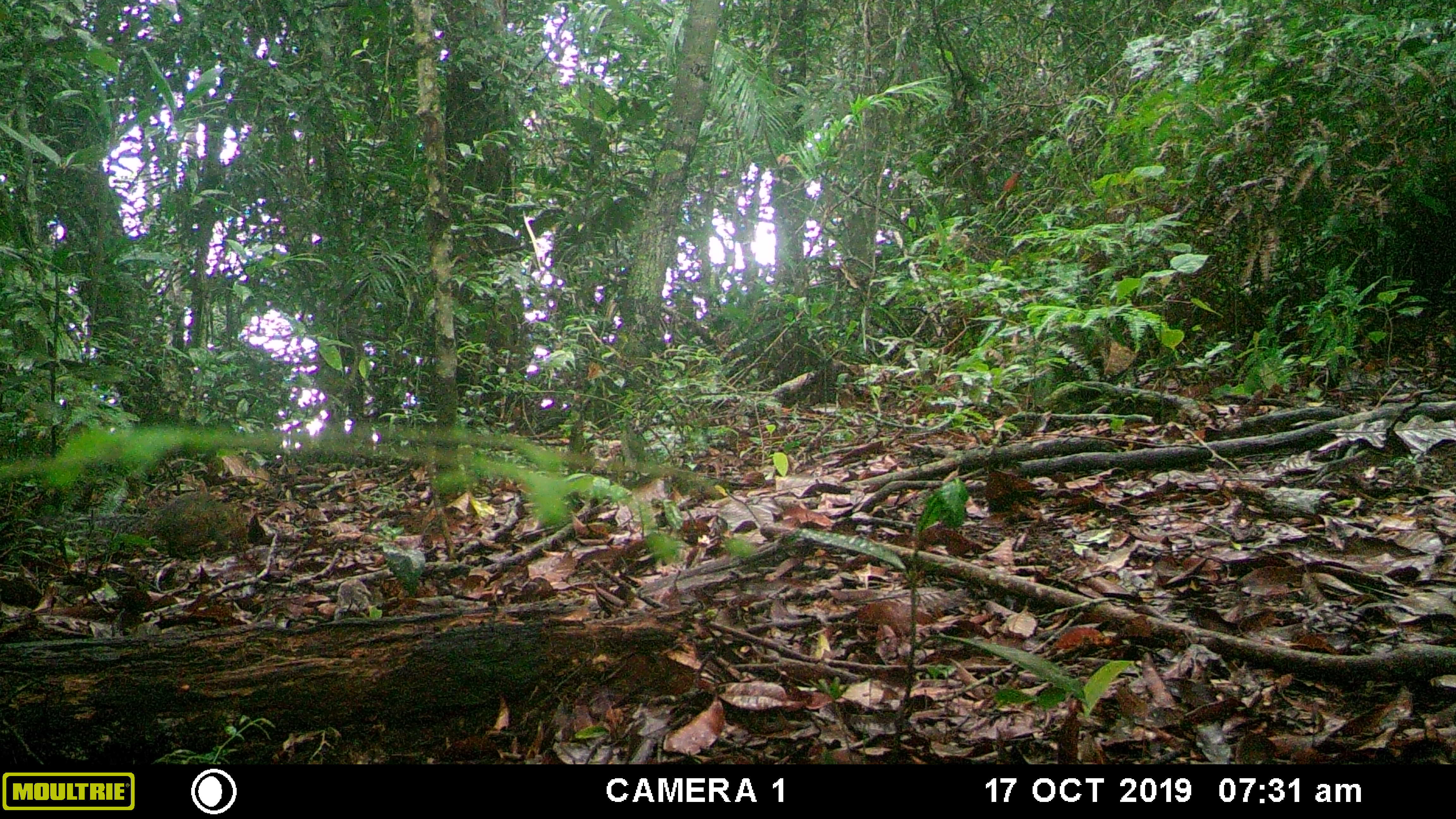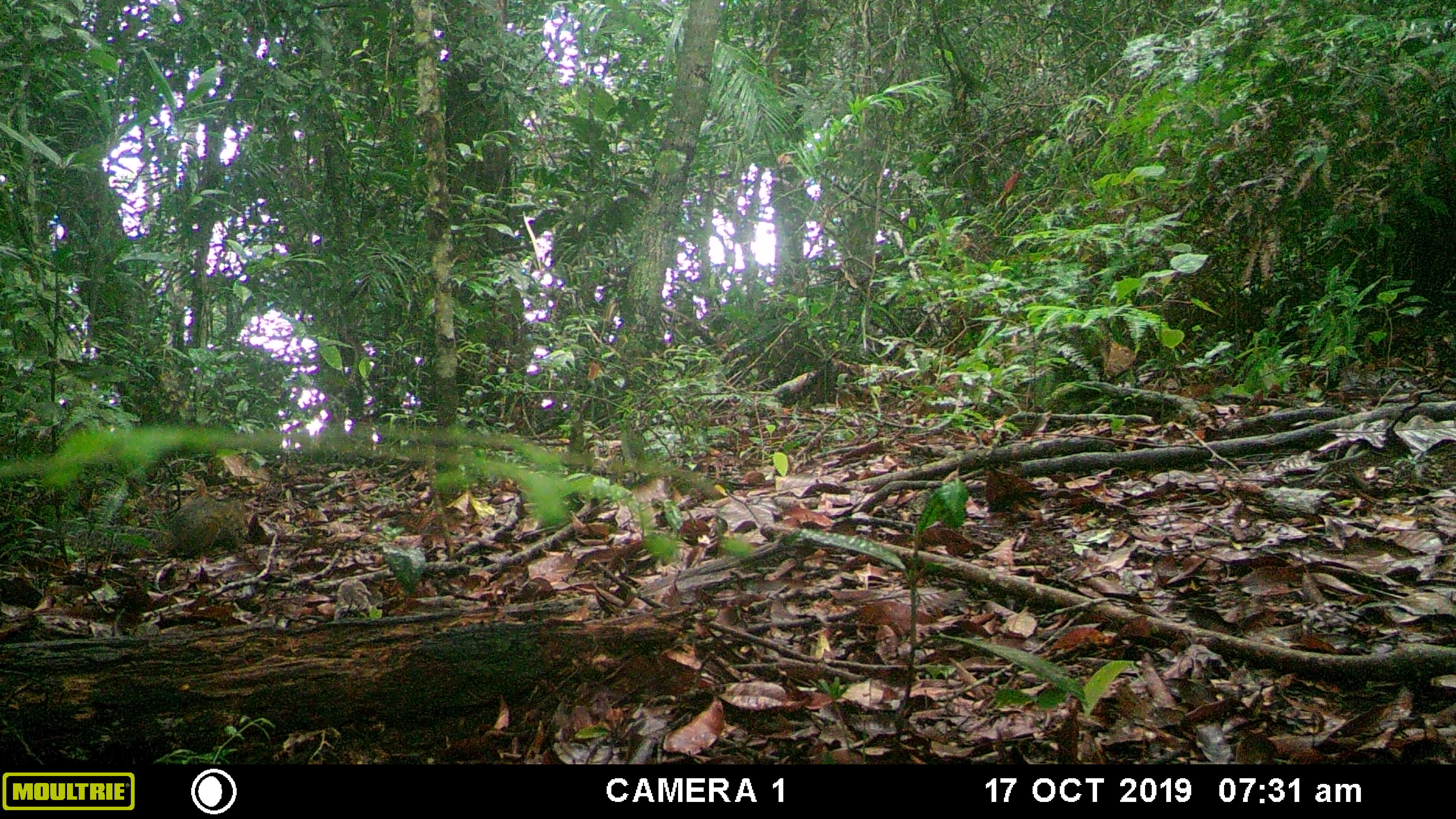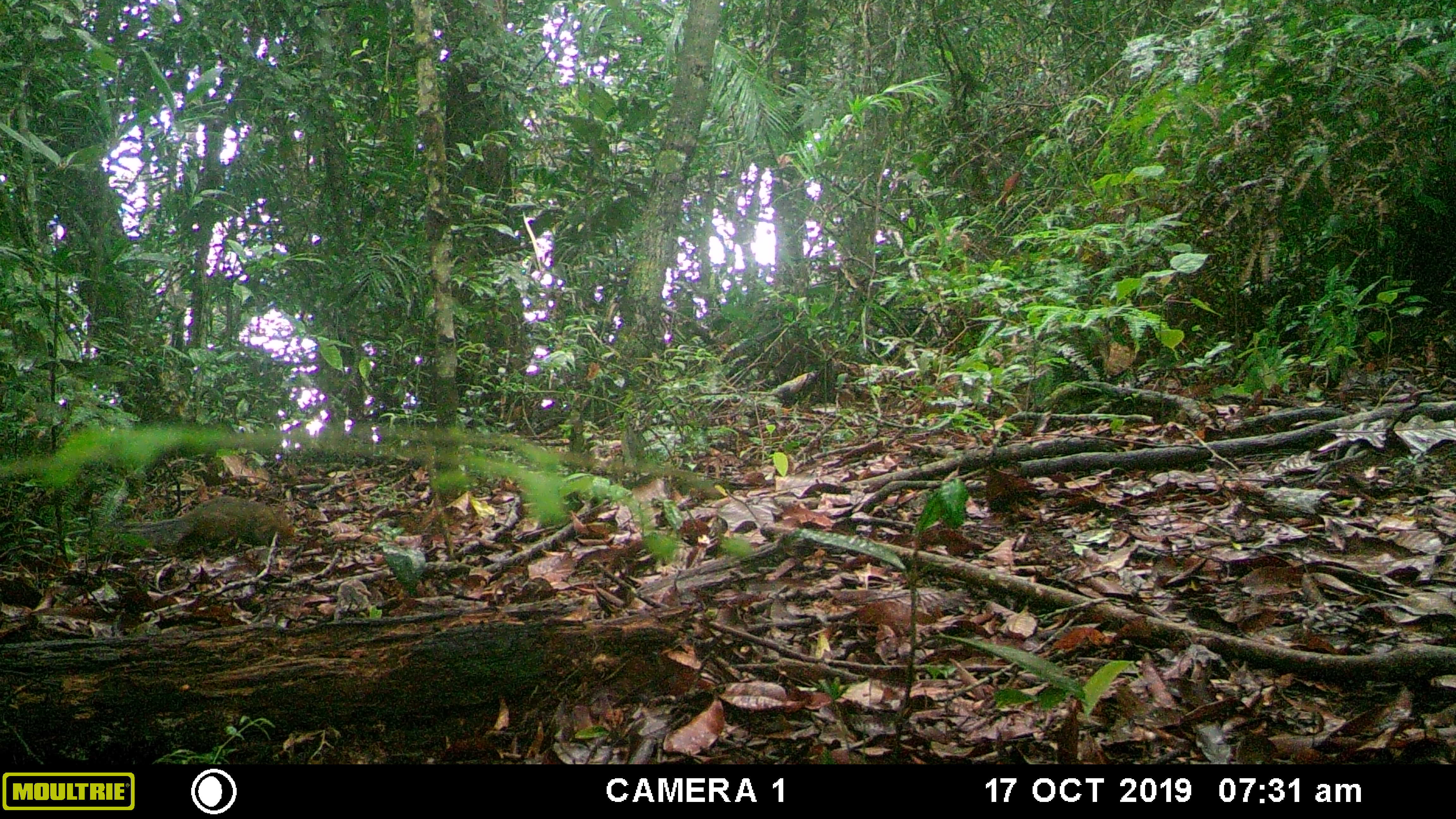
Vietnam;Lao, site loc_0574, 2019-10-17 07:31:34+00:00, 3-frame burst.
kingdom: Animalia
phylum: Chordata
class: Mammalia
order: Rodentia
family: Sciuridae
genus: Dremomys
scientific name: Dremomys rufigenis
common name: red-cheeked squirrel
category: red cheeked squirrel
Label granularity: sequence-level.